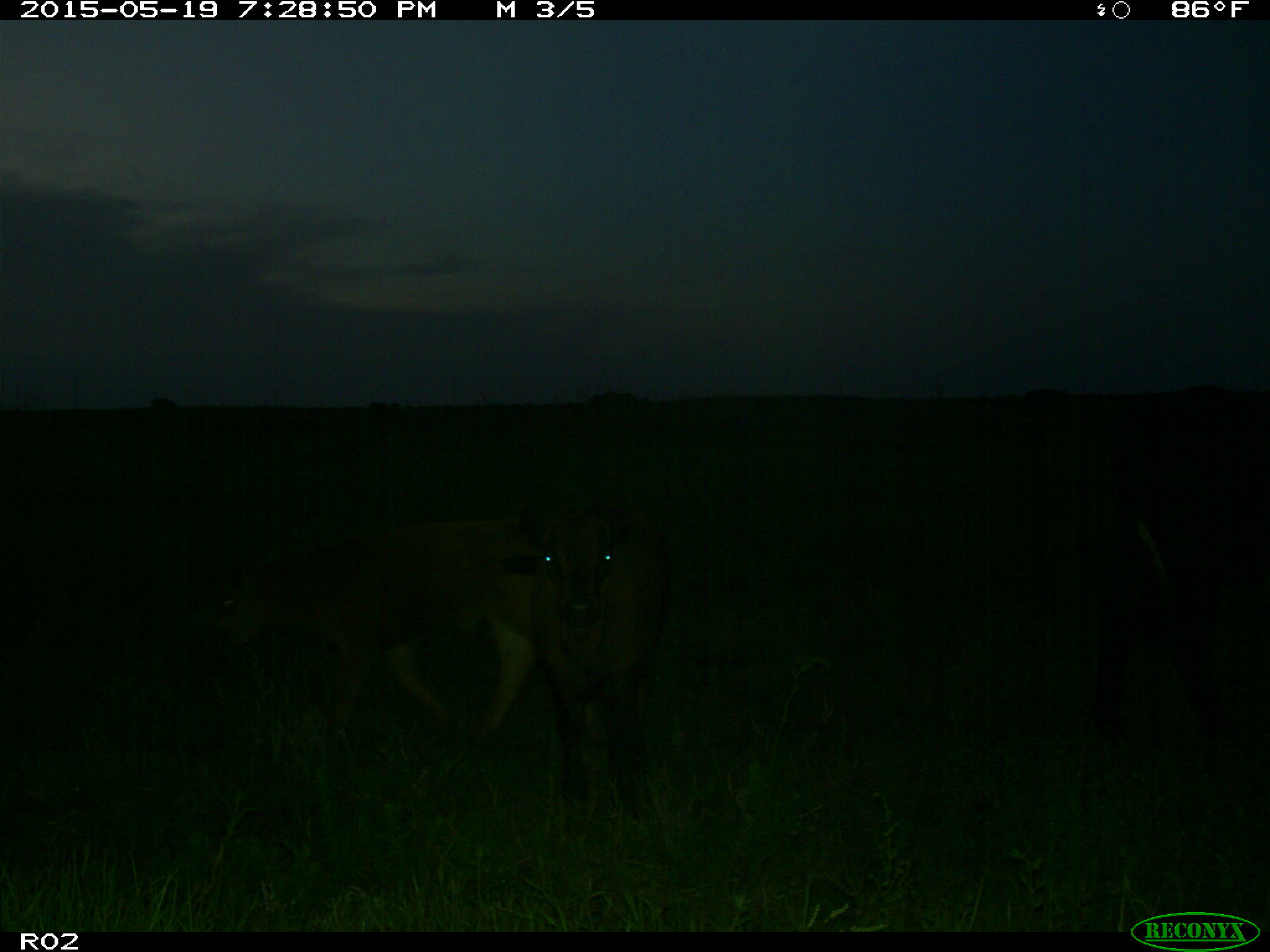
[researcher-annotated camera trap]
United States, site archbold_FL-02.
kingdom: Animalia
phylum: Chordata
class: Mammalia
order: Artiodactyla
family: Bovidae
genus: Bos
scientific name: Bos taurus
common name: domestic cow